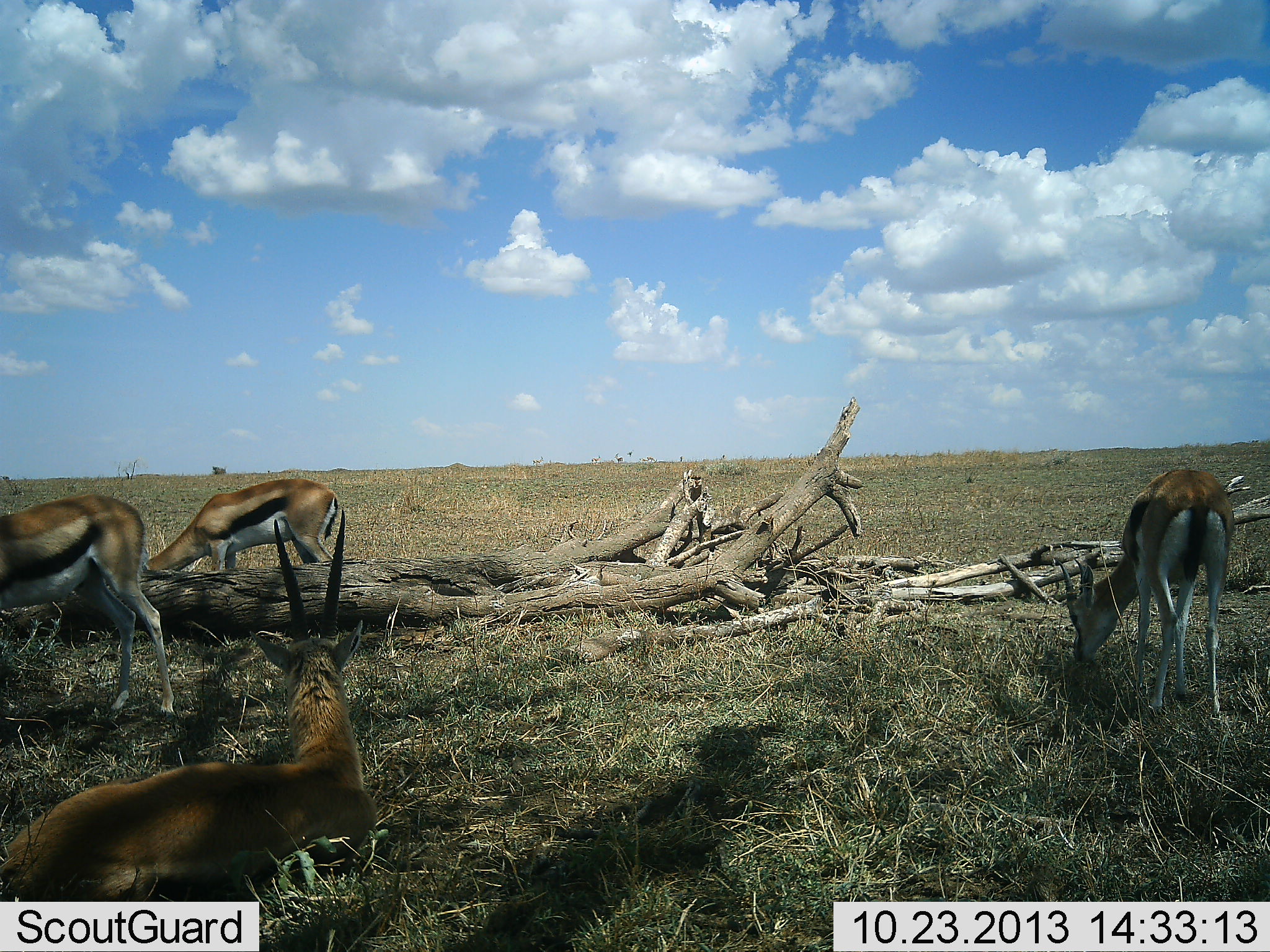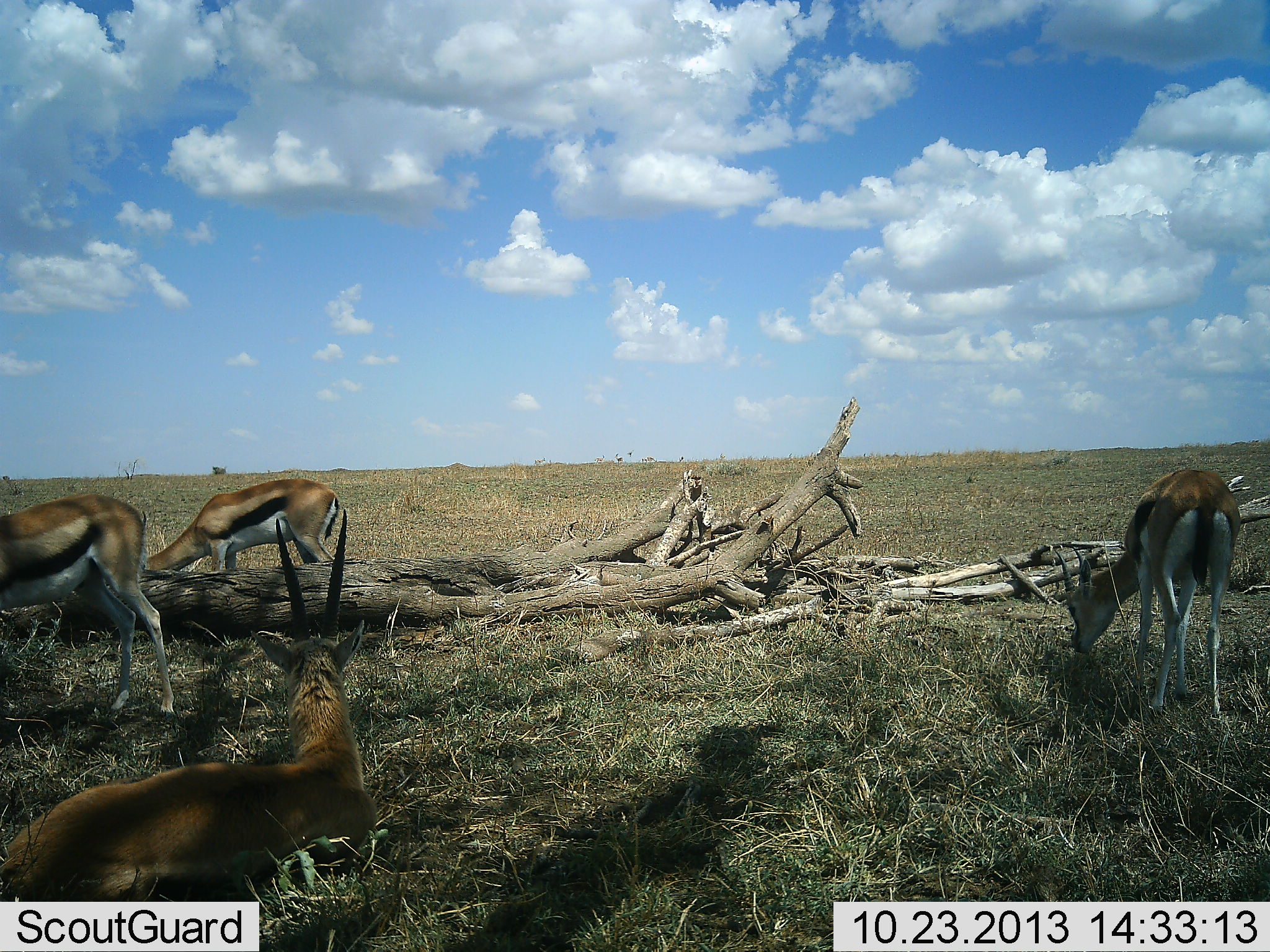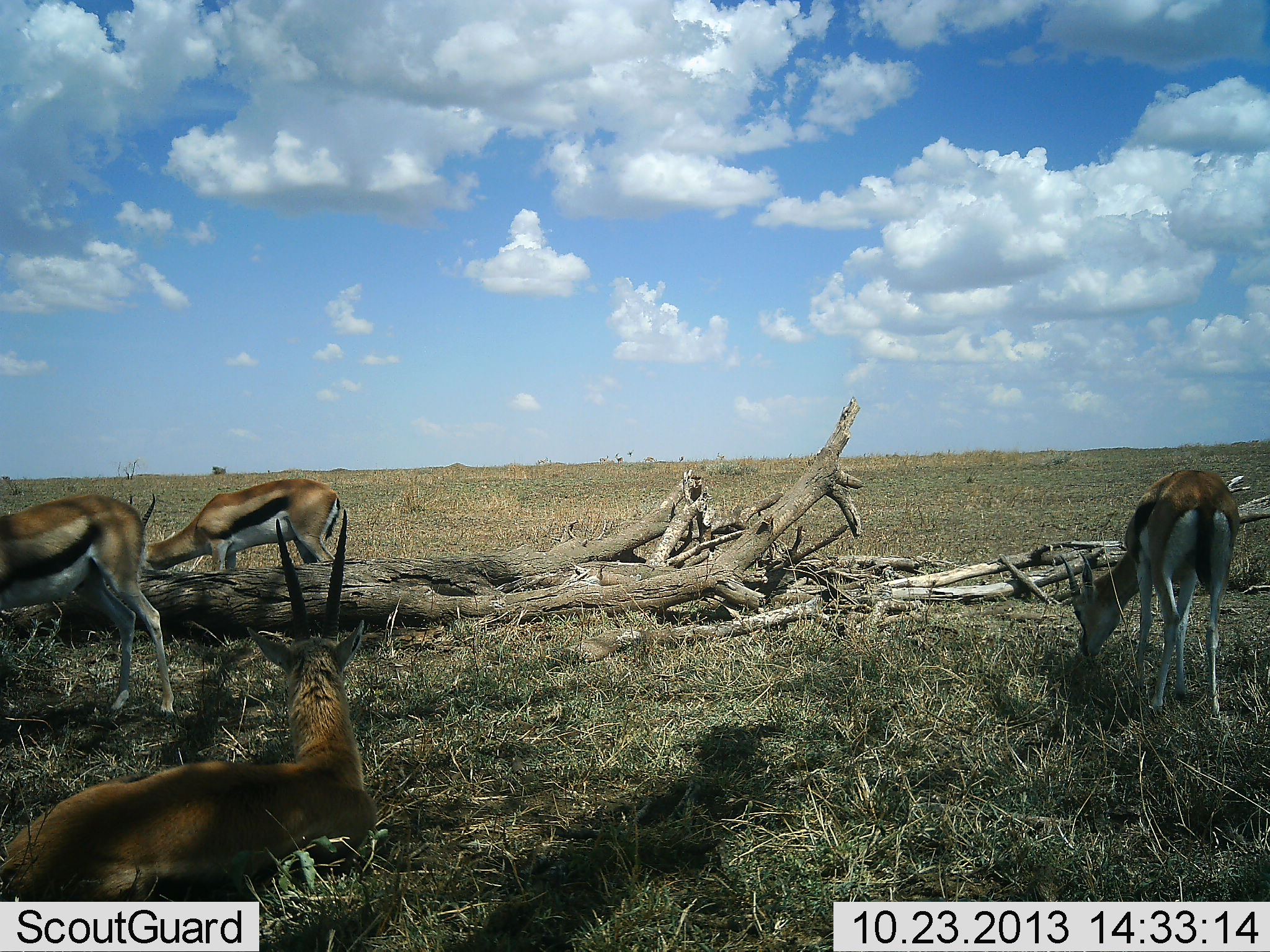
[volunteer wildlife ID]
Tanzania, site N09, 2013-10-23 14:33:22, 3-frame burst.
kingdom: Animalia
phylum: Chordata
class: Mammalia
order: Artiodactyla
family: Bovidae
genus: Eudorcas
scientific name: Eudorcas thomsonii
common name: thomson's gazelle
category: gazellethomsons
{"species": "gazellethomsons (thomson's gazelle) (Eudorcas thomsonii)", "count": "4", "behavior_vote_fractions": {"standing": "33%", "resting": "71%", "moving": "5%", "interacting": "5%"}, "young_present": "0%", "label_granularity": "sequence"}